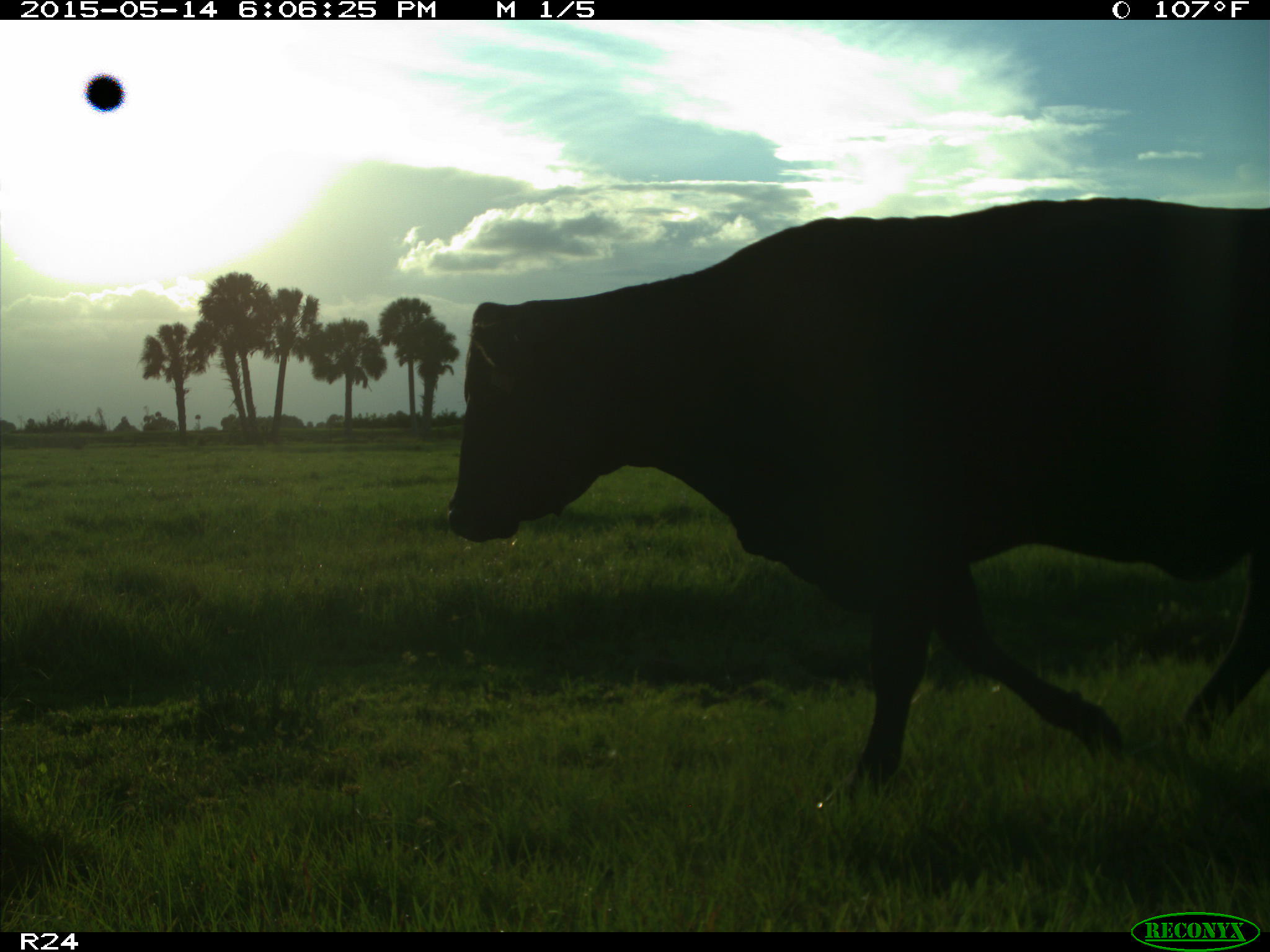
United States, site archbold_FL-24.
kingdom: Animalia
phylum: Chordata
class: Mammalia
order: Artiodactyla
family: Bovidae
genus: Bos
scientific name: Bos taurus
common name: domestic cow